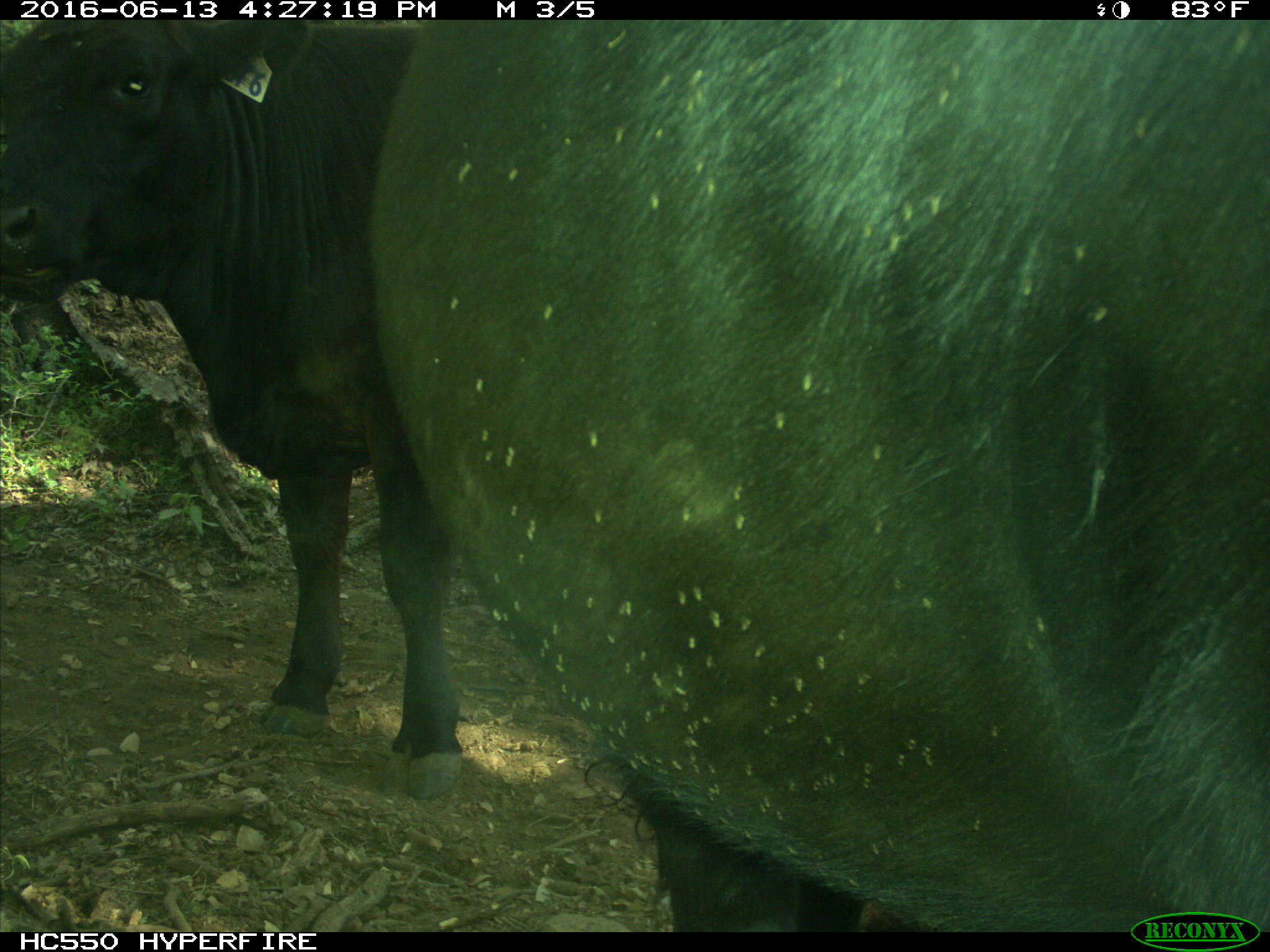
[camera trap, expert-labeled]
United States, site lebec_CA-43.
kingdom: Animalia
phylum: Chordata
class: Mammalia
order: Artiodactyla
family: Bovidae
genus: Bos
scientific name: Bos taurus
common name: domestic cow